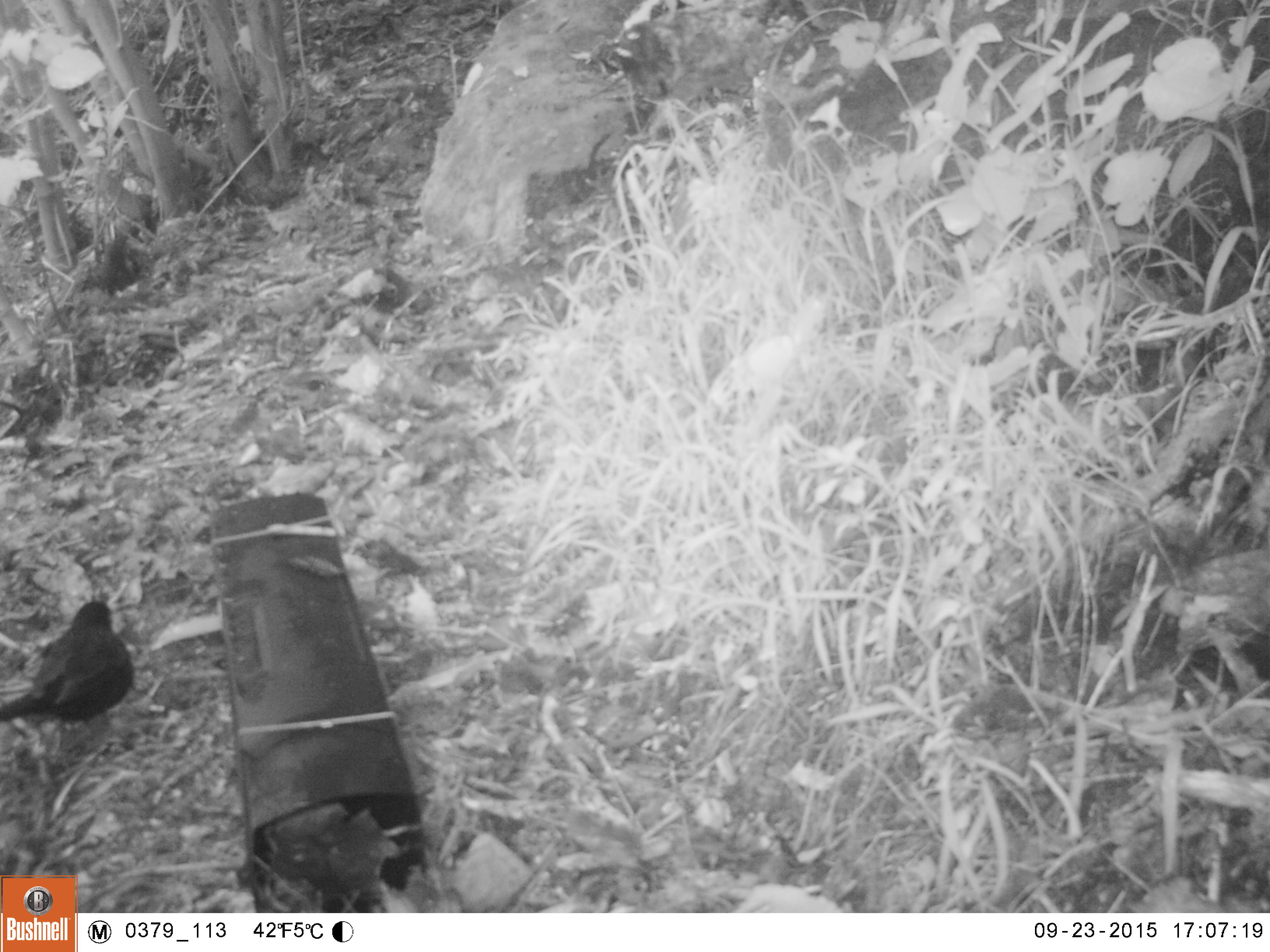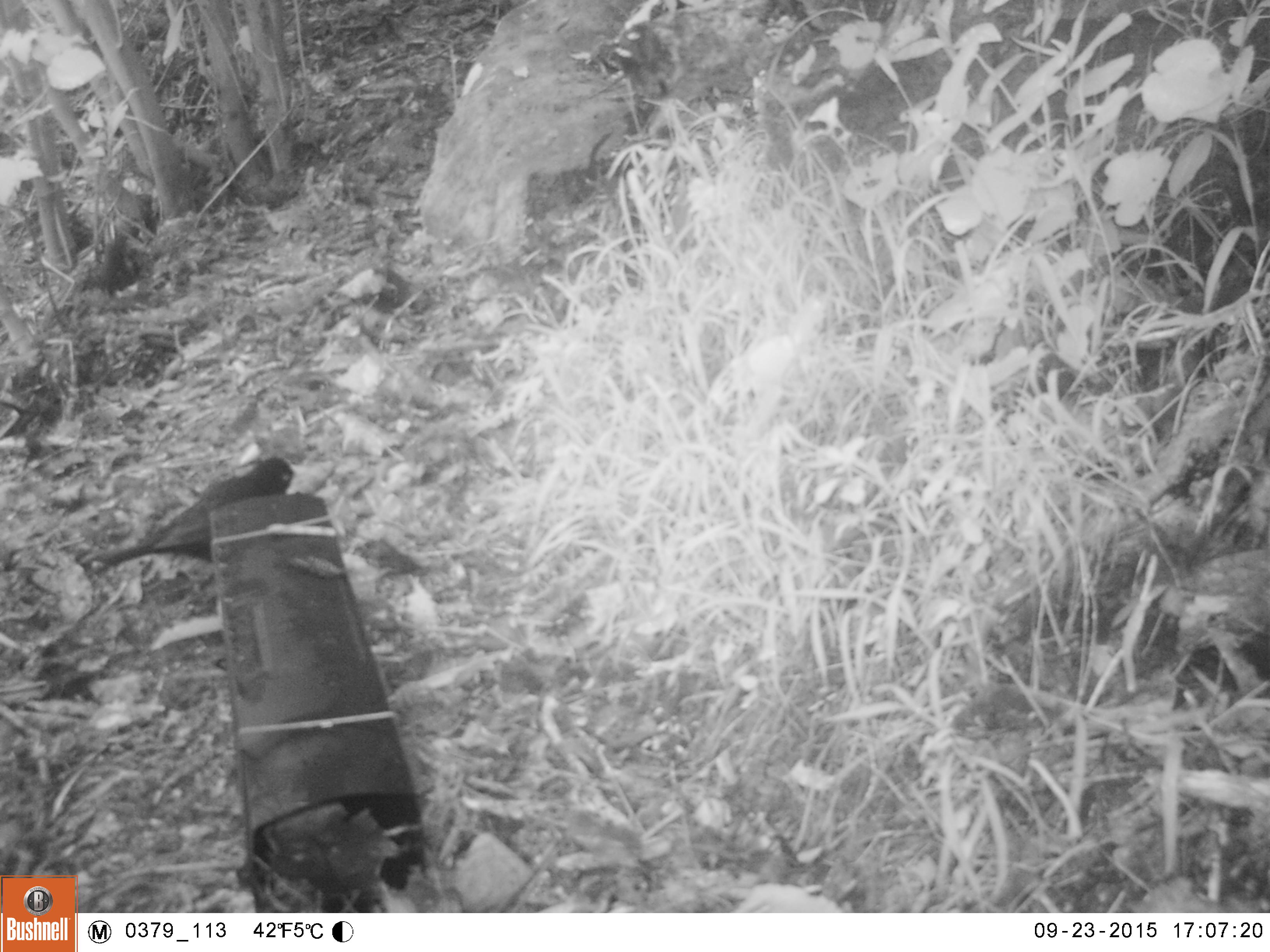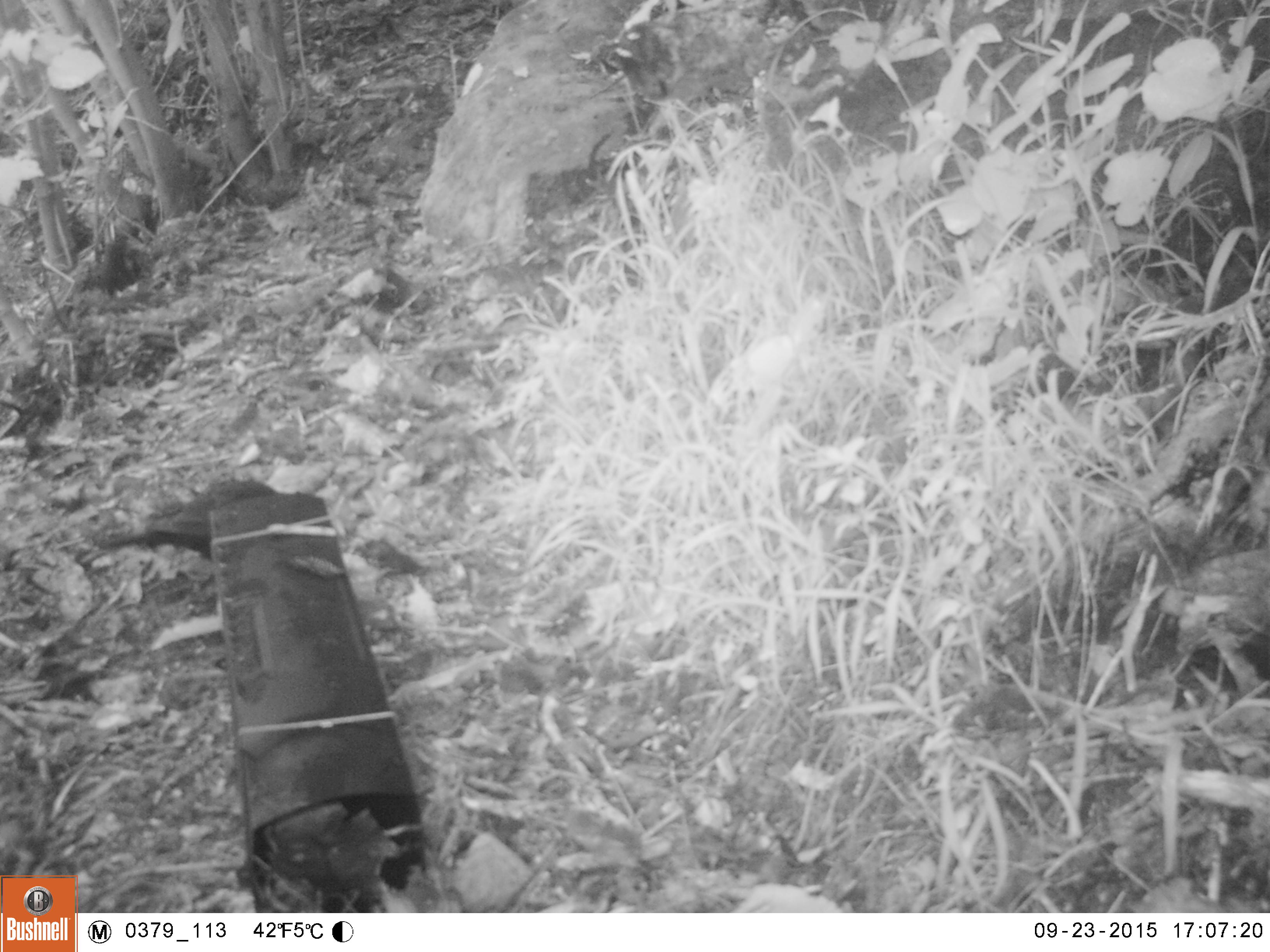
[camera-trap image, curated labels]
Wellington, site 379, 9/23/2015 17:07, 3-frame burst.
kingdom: Animalia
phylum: Chordata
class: Aves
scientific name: Aves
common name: bird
Bird (Aves).